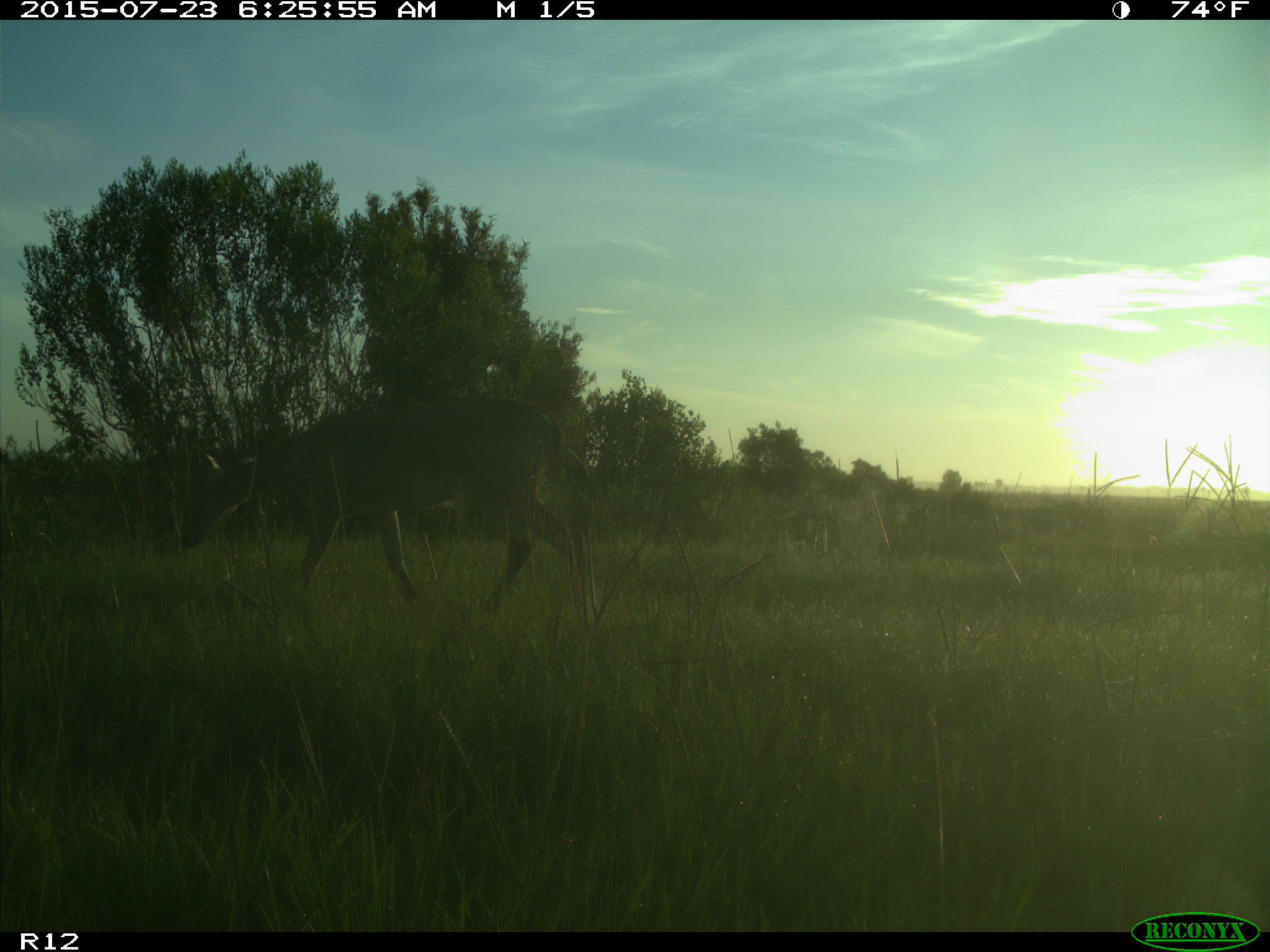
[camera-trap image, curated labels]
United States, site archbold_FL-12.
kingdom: Animalia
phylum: Chordata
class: Mammalia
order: Artiodactyla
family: Cervidae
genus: Odocoileus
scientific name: Odocoileus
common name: deer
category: unidentified deer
Unidentified deer (deer) (Odocoileus).